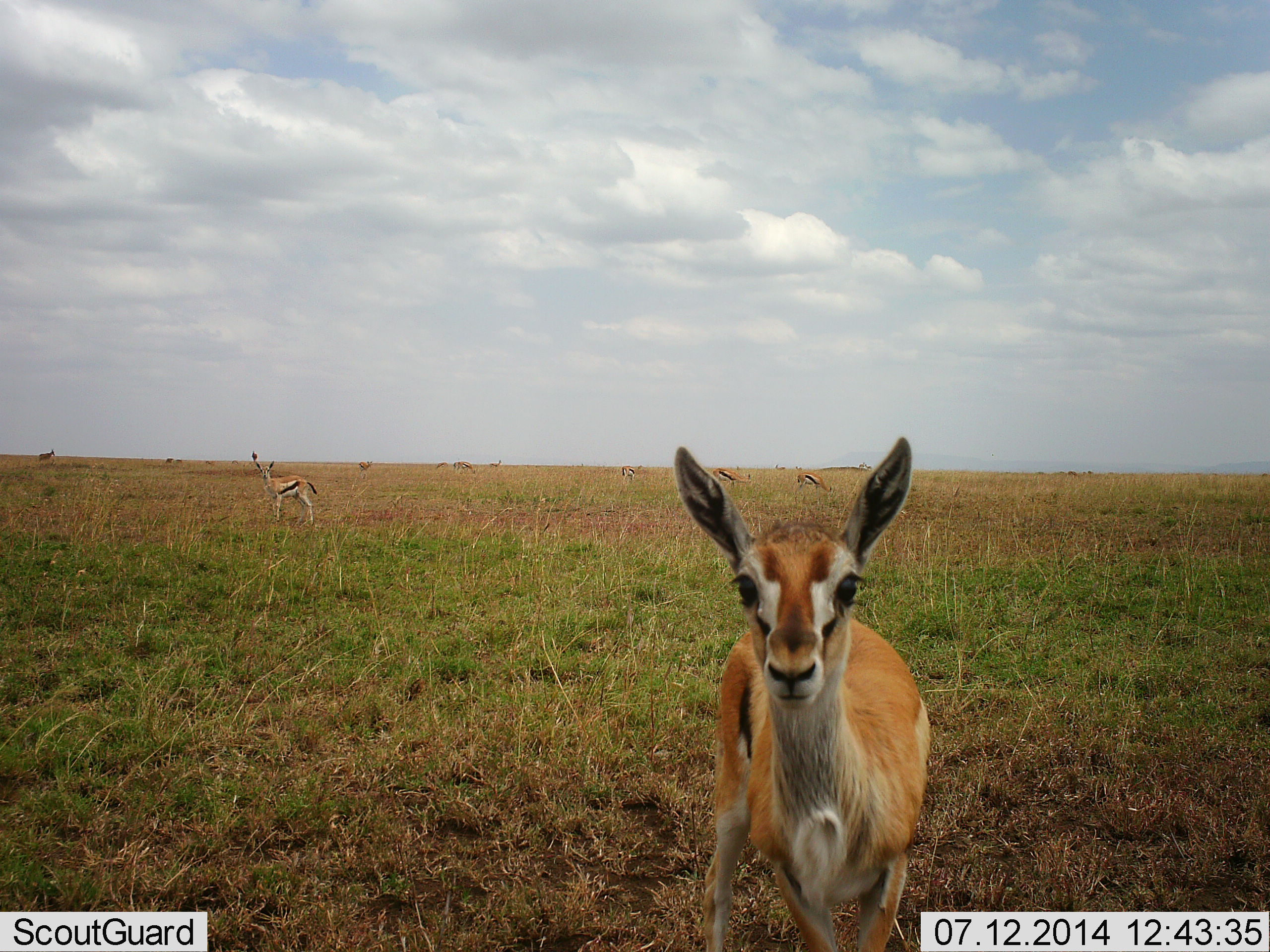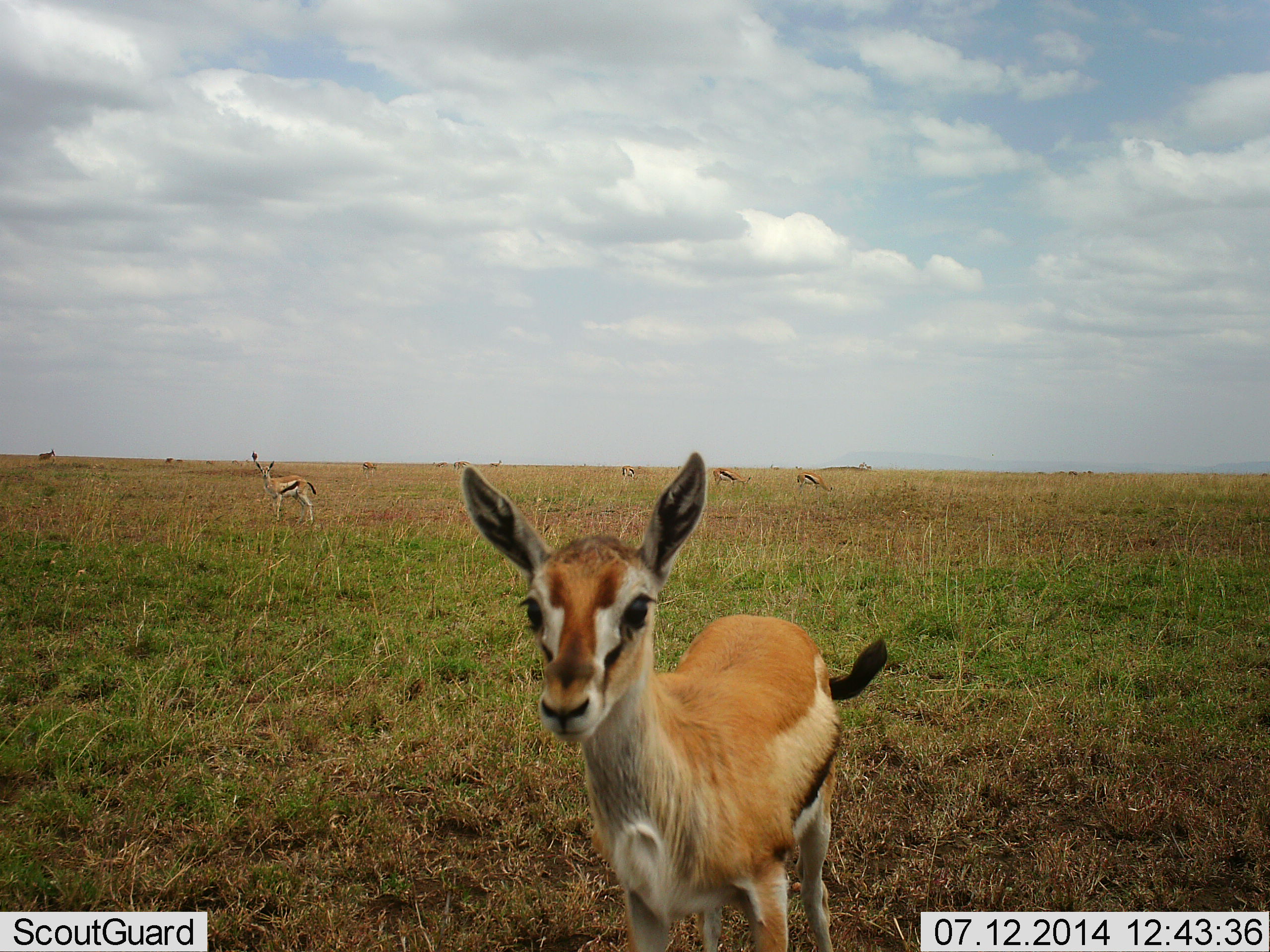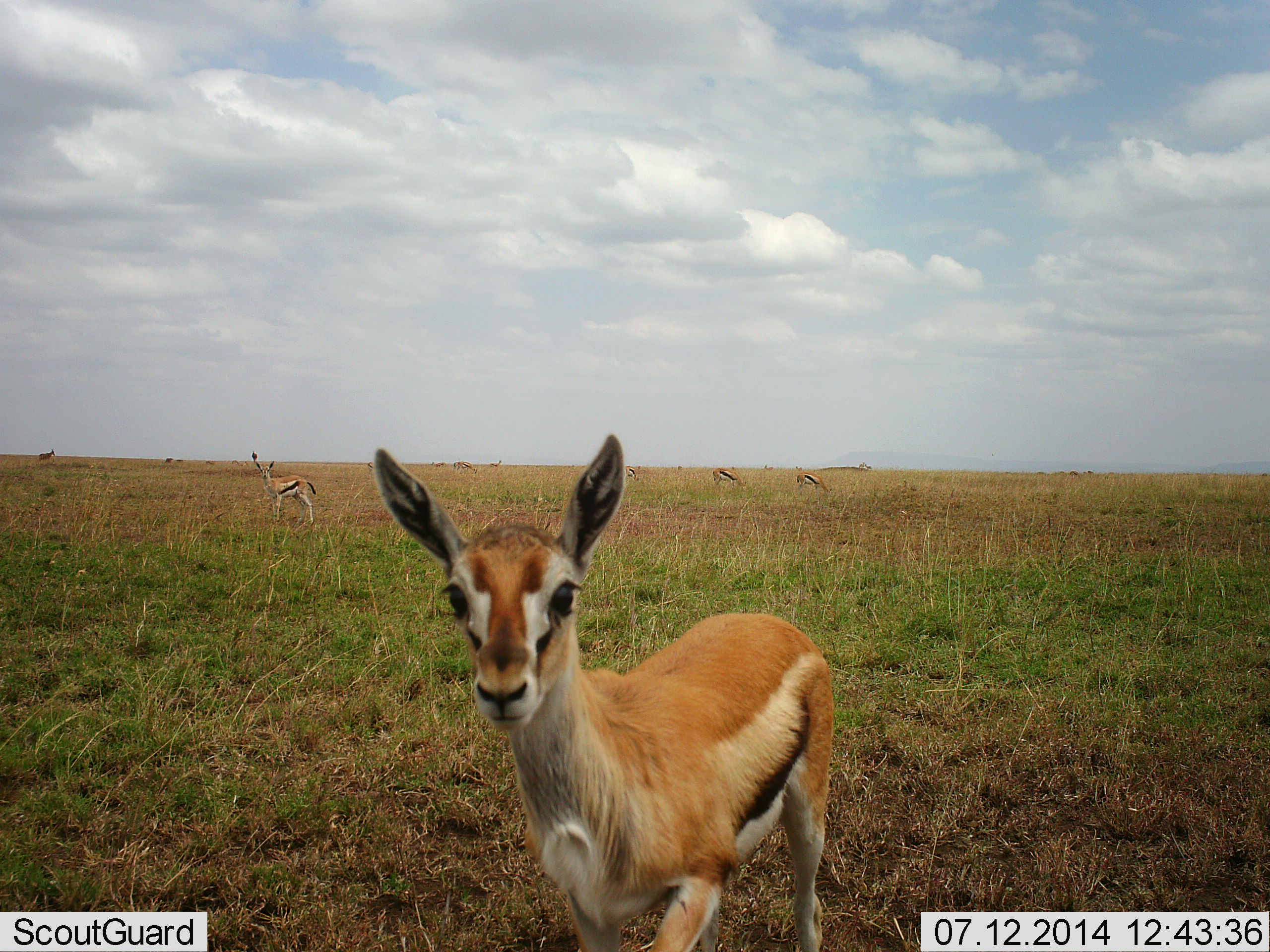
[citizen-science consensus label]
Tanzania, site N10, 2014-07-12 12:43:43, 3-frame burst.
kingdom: Animalia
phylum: Chordata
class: Mammalia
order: Artiodactyla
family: Bovidae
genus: Eudorcas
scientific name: Eudorcas thomsonii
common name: thomson's gazelle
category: gazellethomsons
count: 8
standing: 75%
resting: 0%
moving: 67%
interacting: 0%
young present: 8%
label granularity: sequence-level